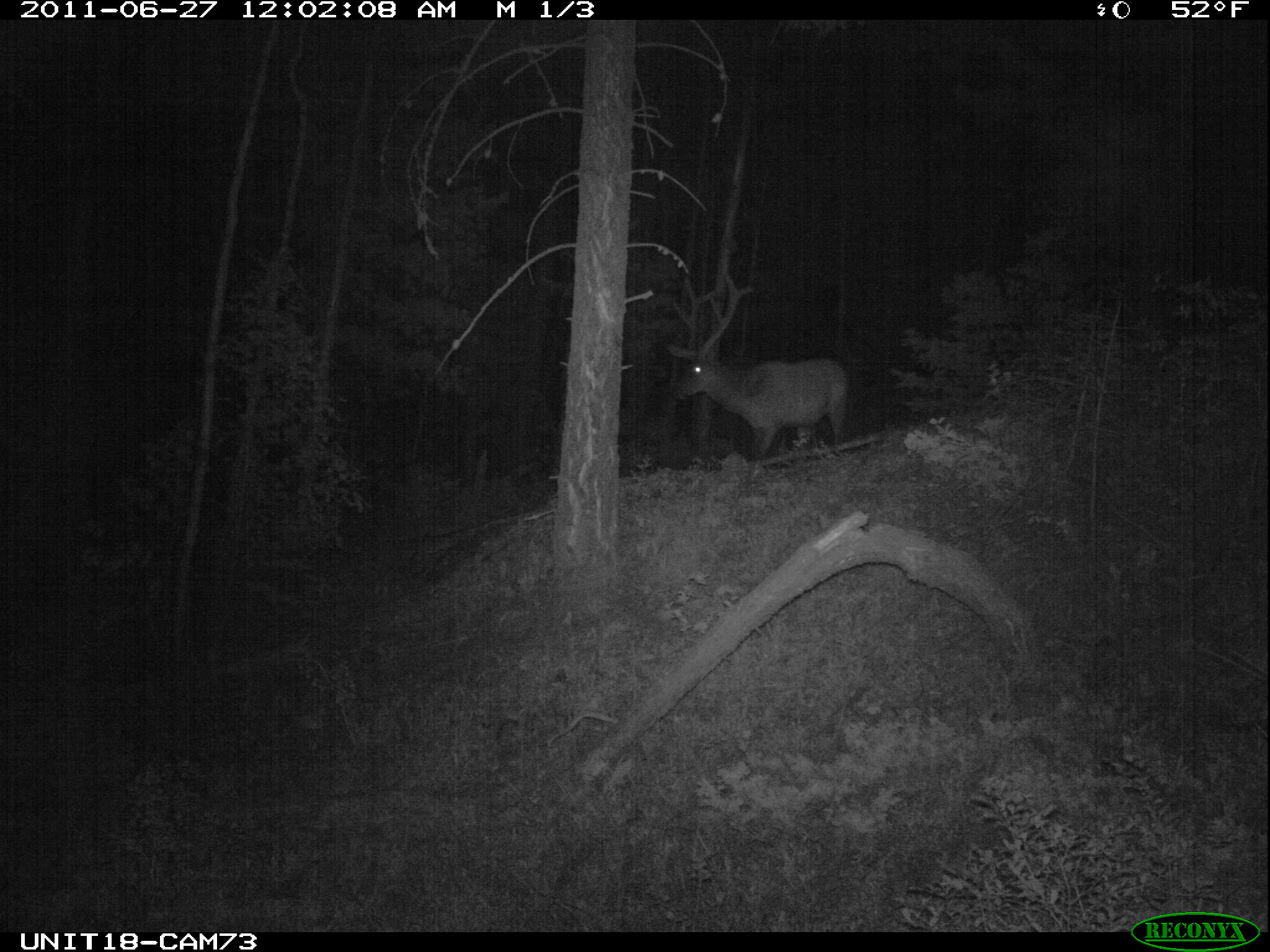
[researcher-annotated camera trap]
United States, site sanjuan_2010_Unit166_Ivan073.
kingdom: Animalia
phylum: Chordata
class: Mammalia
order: Artiodactyla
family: Cervidae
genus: Cervus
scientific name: Cervus elaphus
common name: red deer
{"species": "Cervus elaphus (red deer)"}